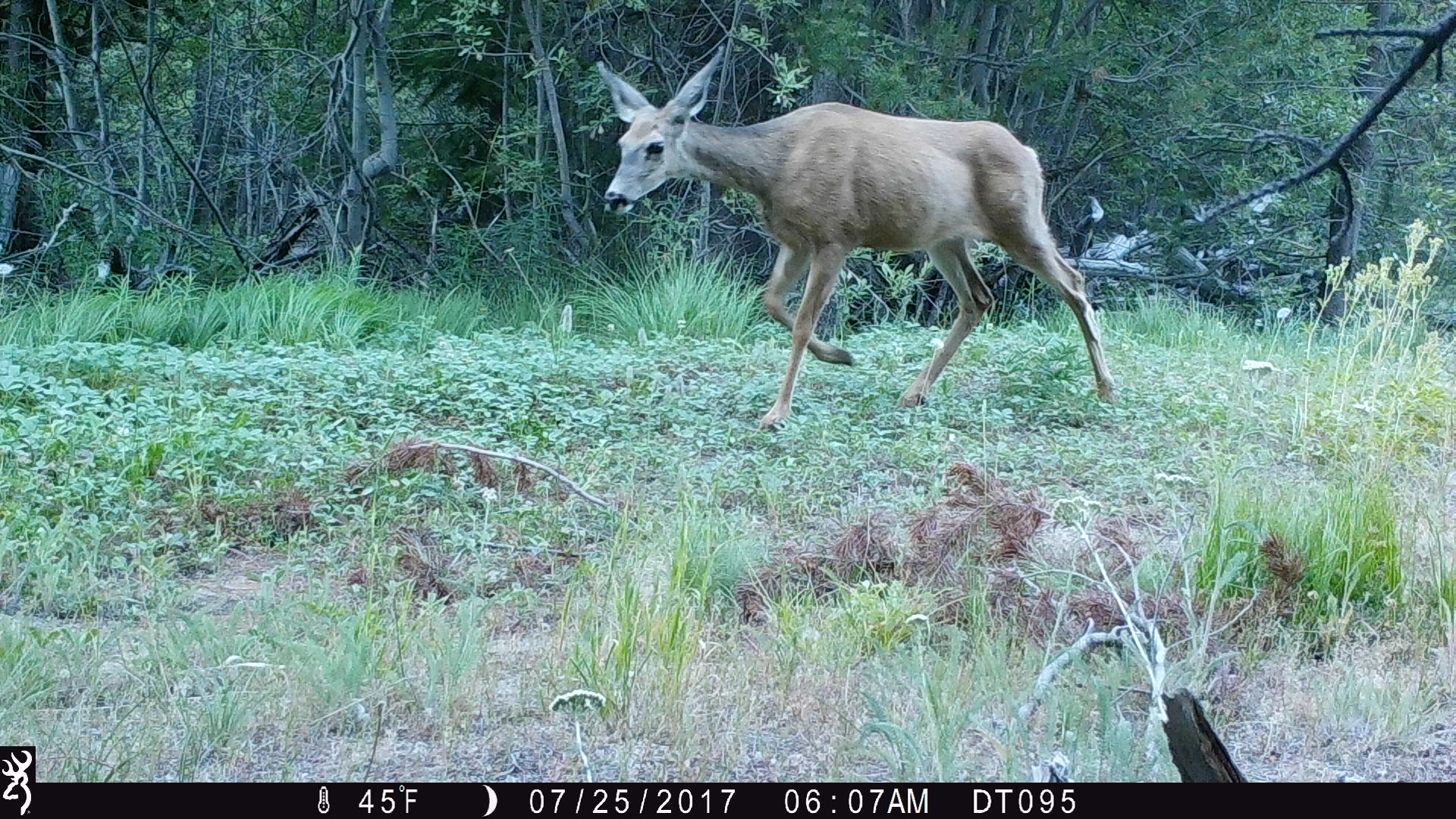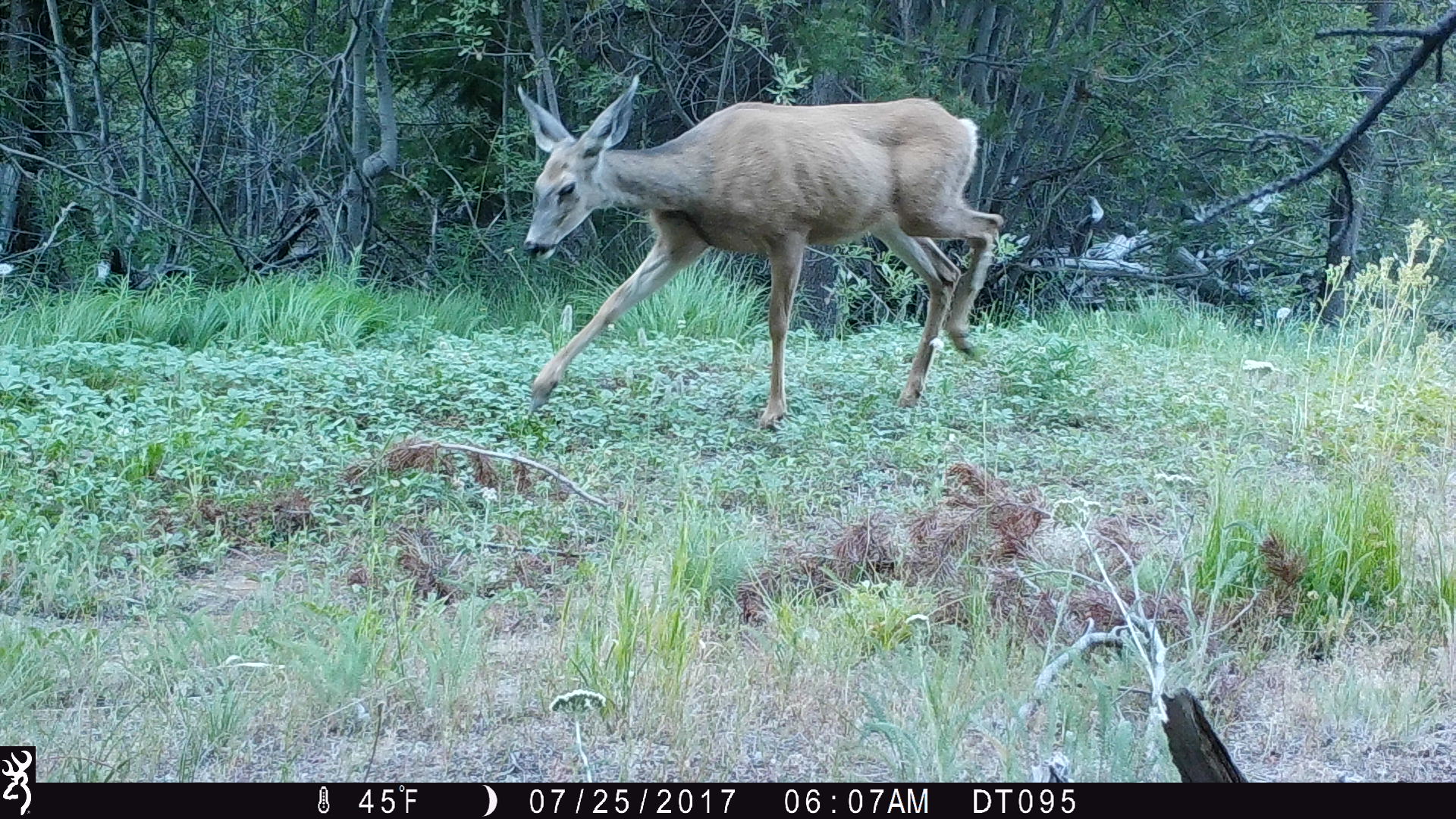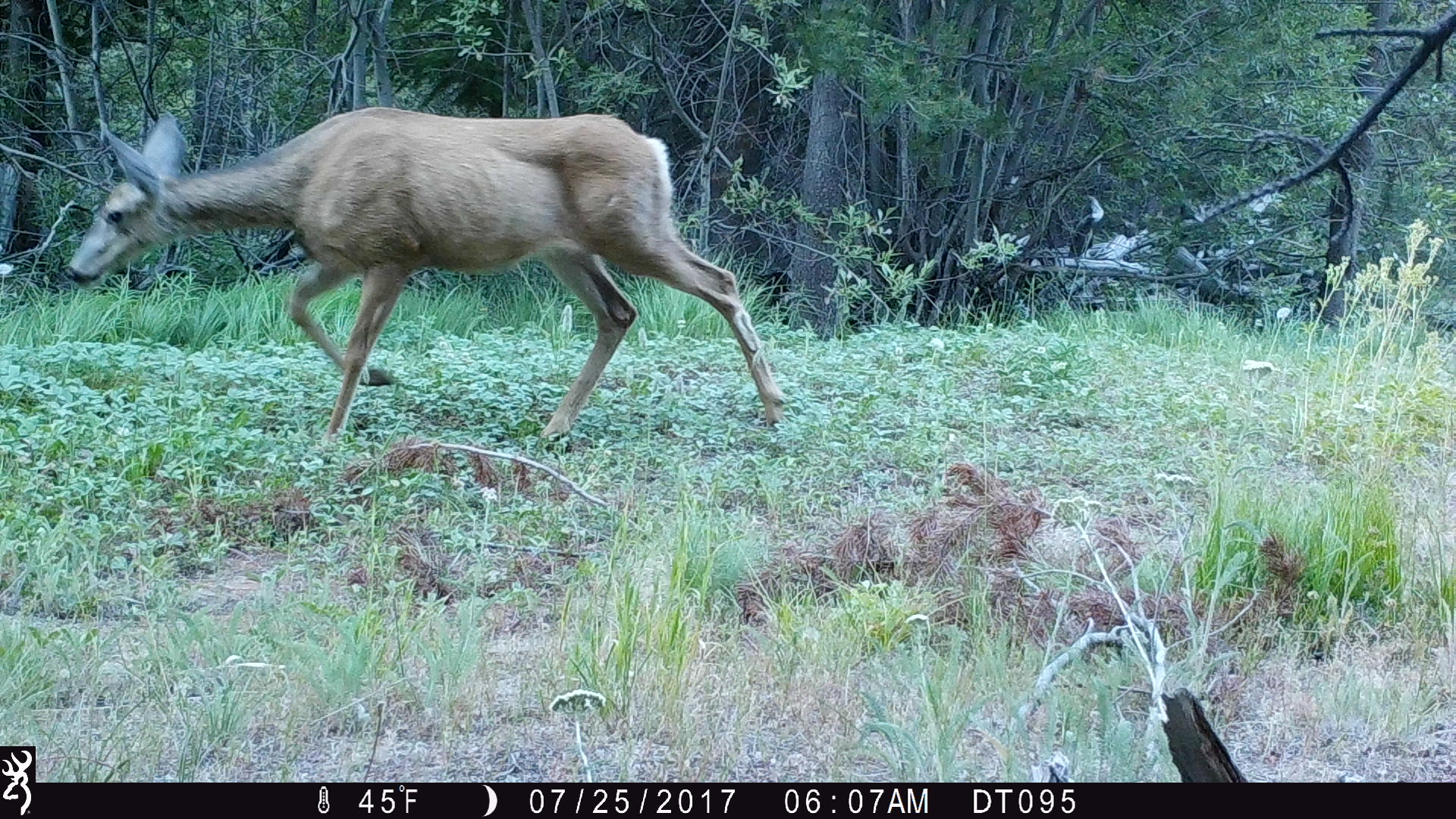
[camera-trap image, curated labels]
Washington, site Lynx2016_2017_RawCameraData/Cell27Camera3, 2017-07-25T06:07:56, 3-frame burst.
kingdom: Animalia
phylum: Chordata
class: Mammalia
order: Artiodactyla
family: Cervidae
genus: Odocoileus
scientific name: Odocoileus hemionus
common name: mule deer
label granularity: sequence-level